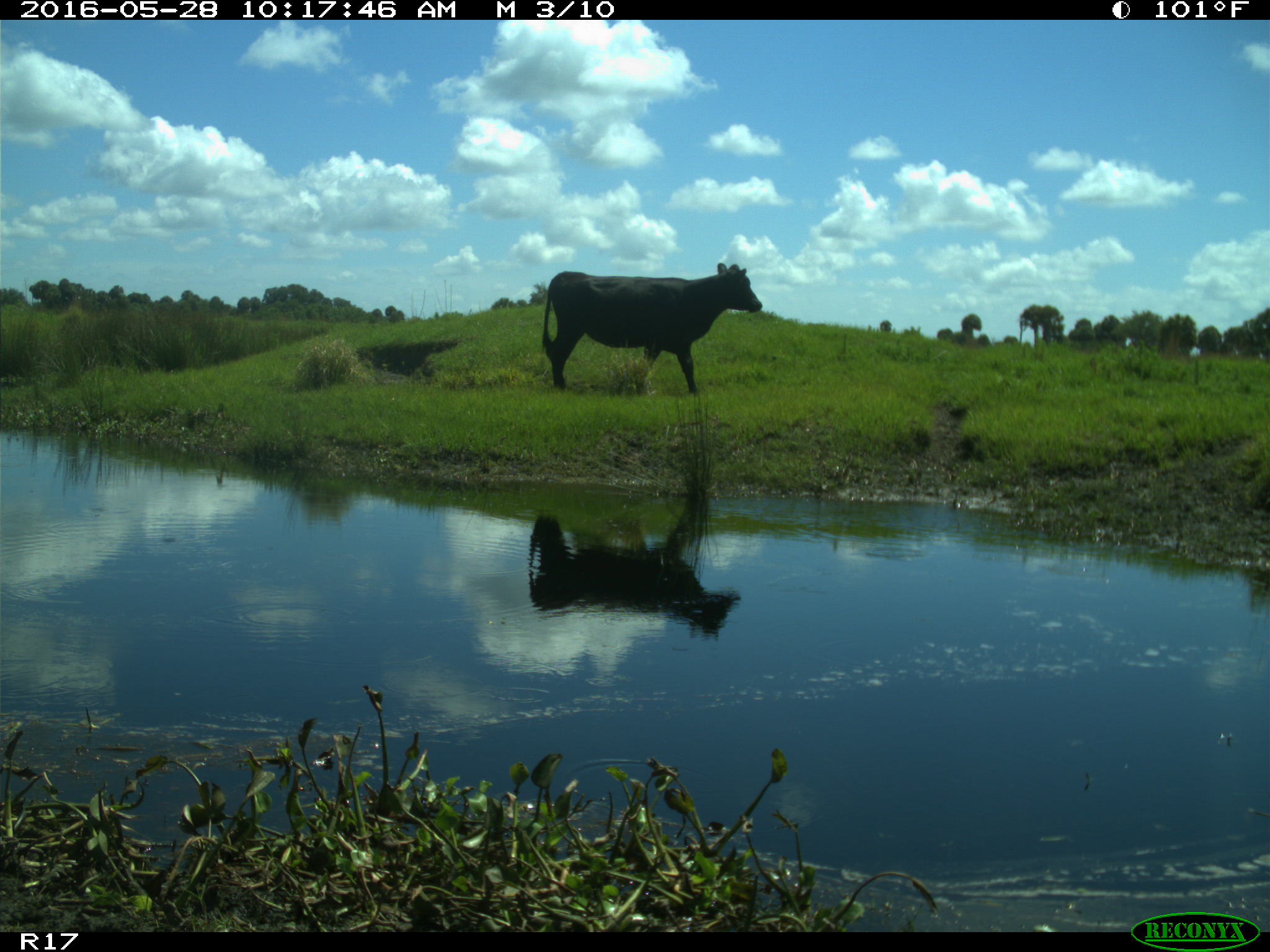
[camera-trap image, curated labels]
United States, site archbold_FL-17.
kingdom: Animalia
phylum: Chordata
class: Mammalia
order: Artiodactyla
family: Bovidae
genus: Bos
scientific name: Bos taurus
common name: domestic cow